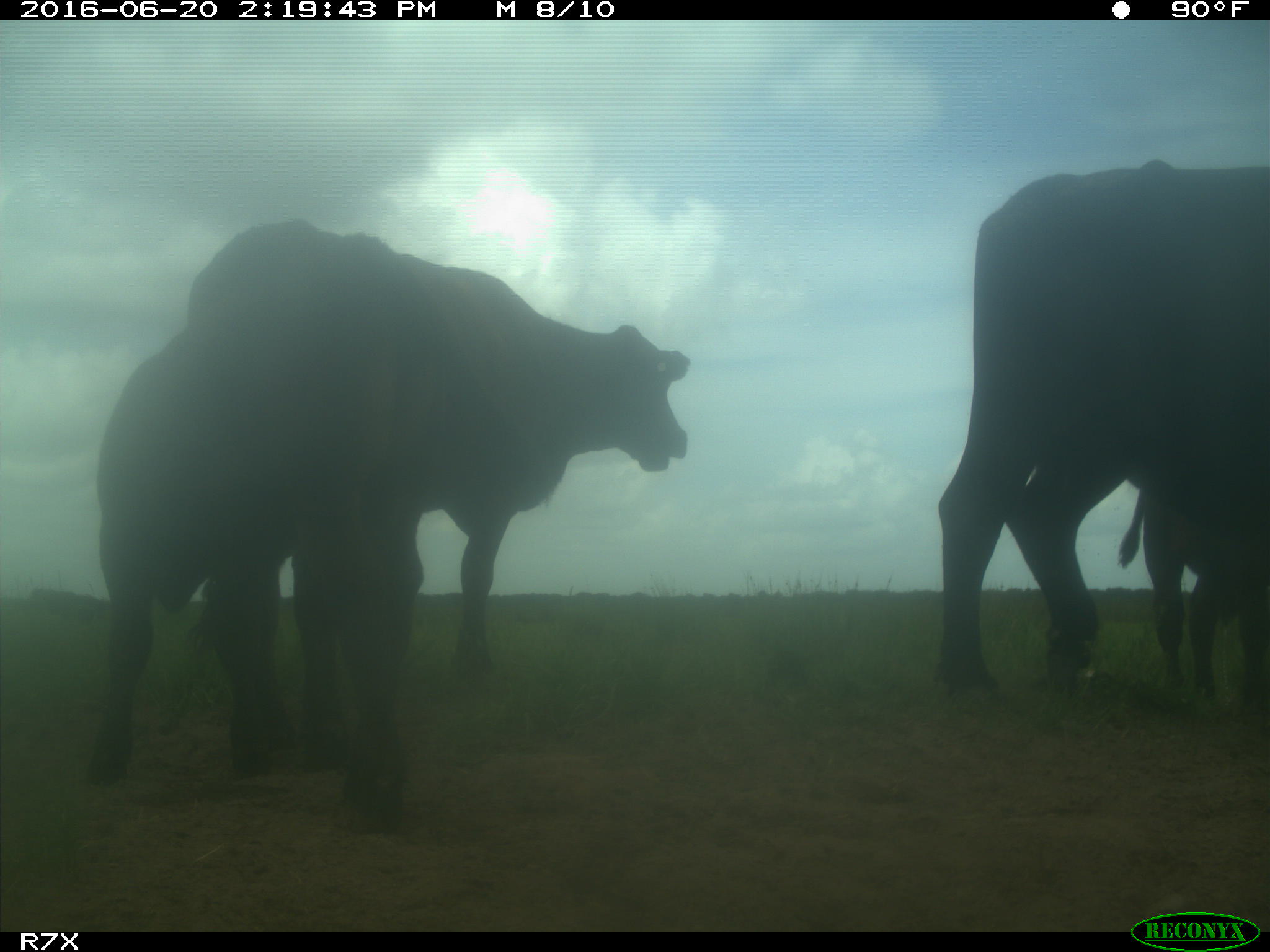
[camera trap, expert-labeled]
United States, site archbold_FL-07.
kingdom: Animalia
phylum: Chordata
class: Mammalia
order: Artiodactyla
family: Bovidae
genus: Bos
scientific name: Bos taurus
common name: domestic cow